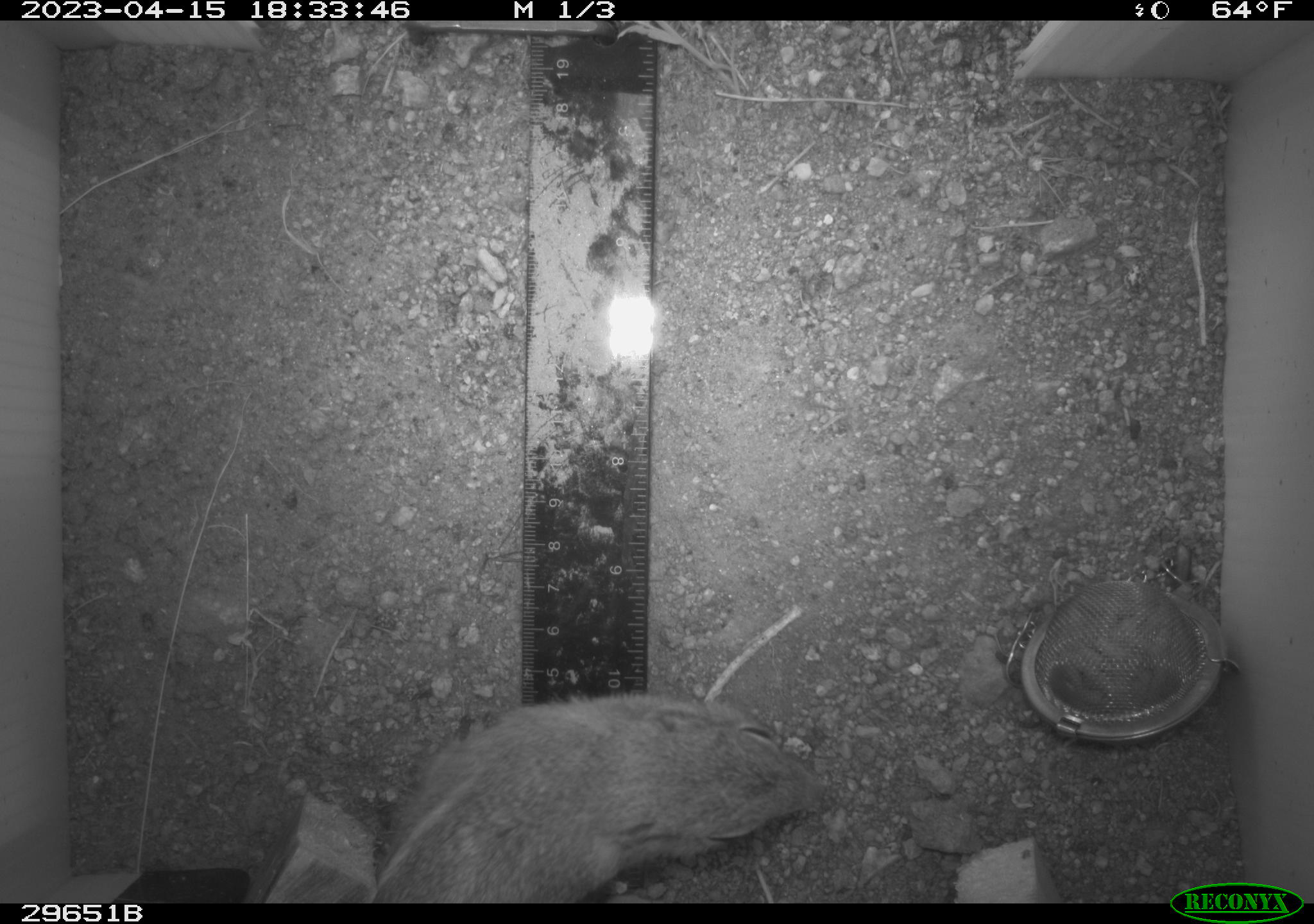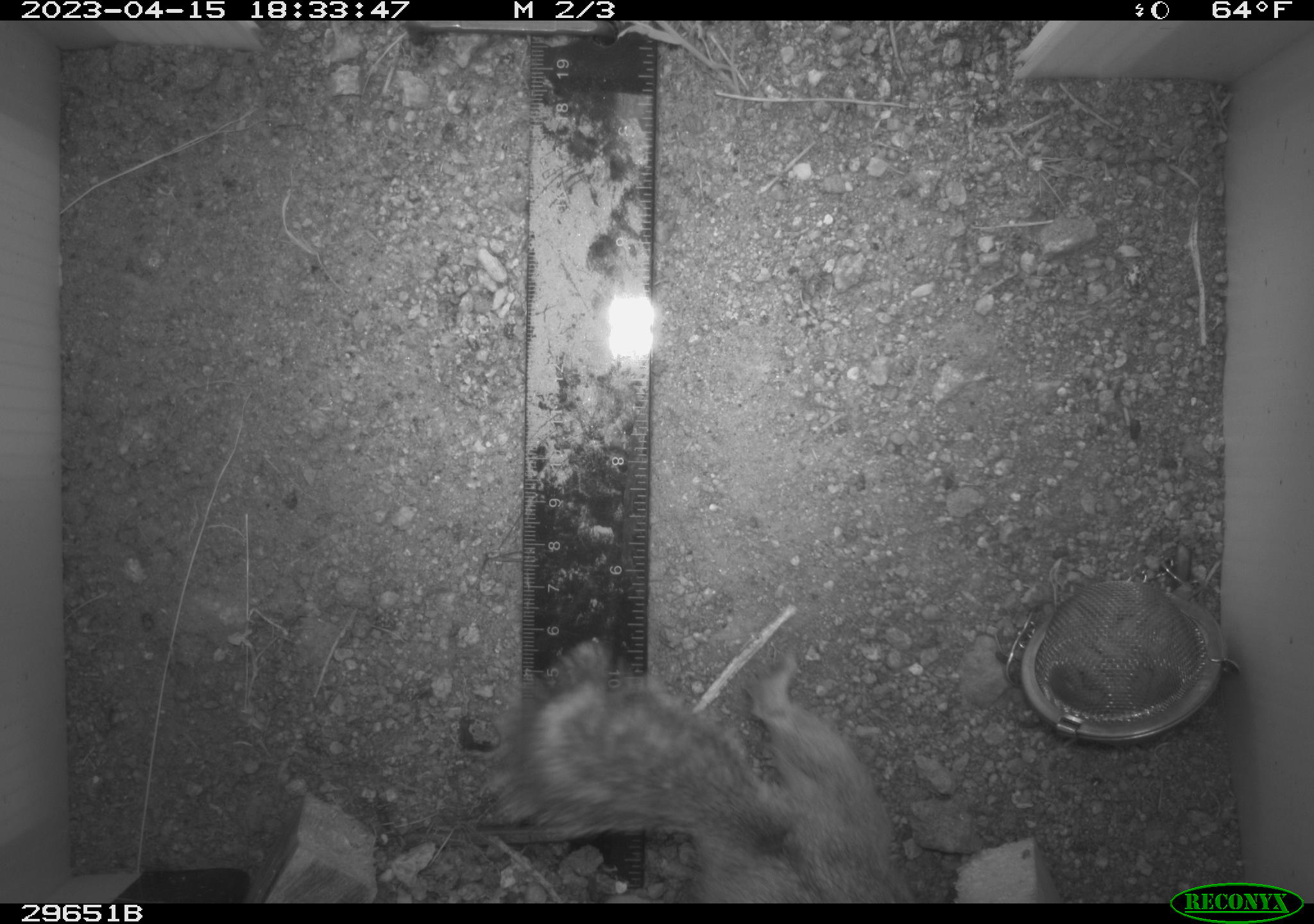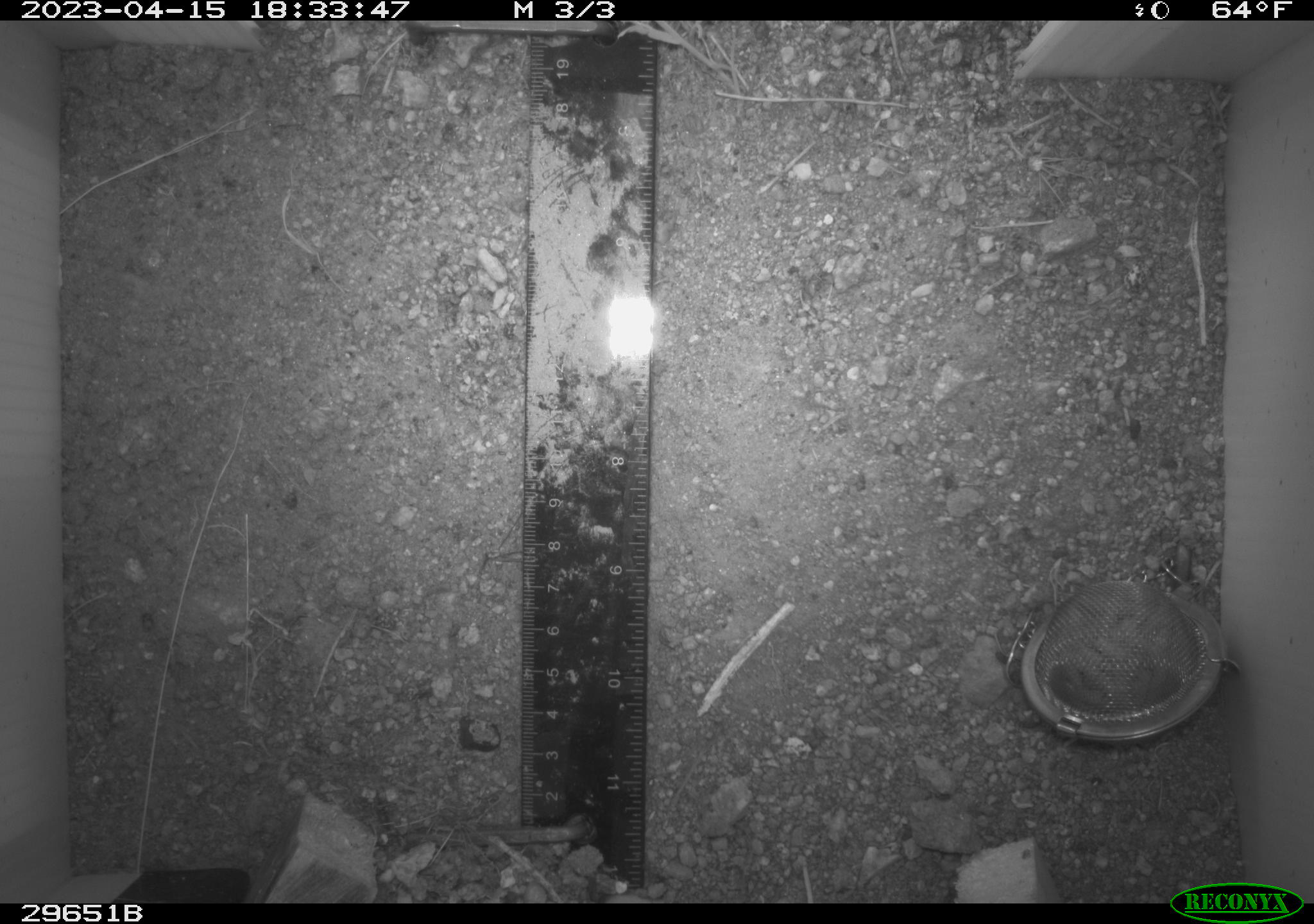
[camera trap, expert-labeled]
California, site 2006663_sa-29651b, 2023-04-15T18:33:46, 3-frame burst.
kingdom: Animalia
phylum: Chordata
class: Mammalia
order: Rodentia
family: Sciuridae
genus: Ammospermophilus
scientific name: Ammospermophilus leucurus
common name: white-tailed antelope squirrel